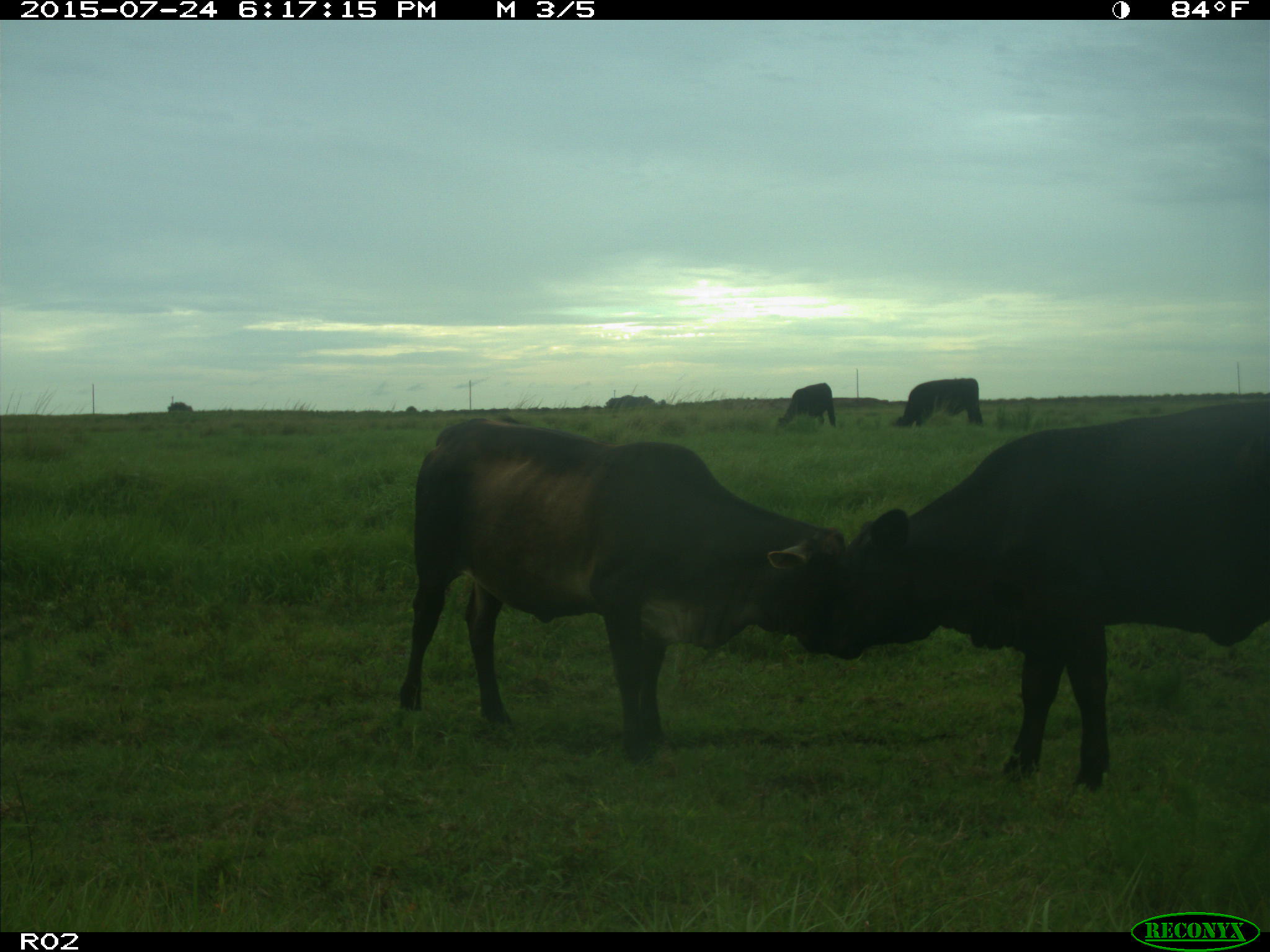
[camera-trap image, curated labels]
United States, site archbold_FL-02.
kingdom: Animalia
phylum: Chordata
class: Mammalia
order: Artiodactyla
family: Bovidae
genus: Bos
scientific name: Bos taurus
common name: domestic cow